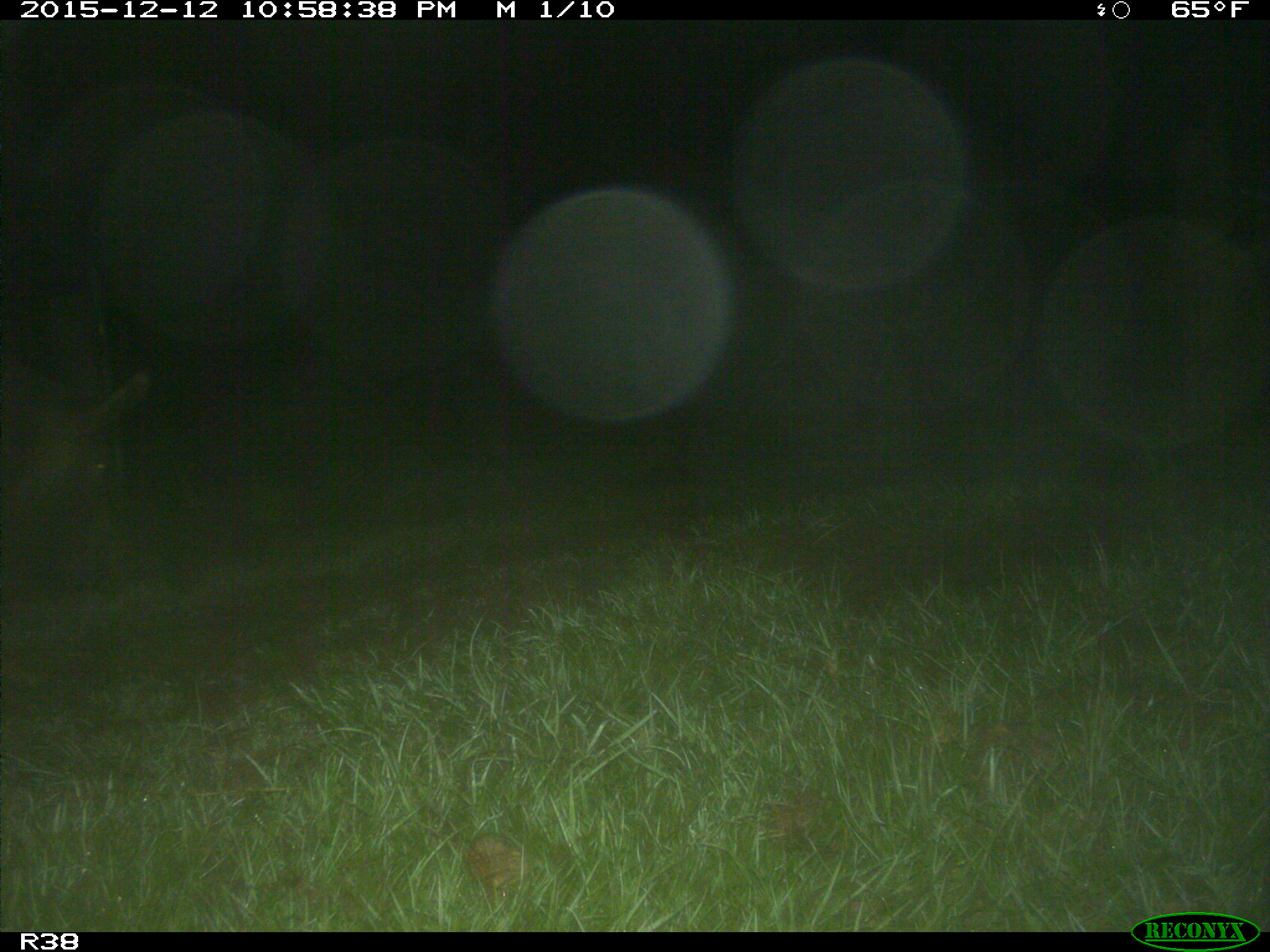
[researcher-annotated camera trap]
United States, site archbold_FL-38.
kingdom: Animalia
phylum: Chordata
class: Mammalia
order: Artiodactyla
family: Suidae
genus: Sus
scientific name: Sus scrofa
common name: wild boar